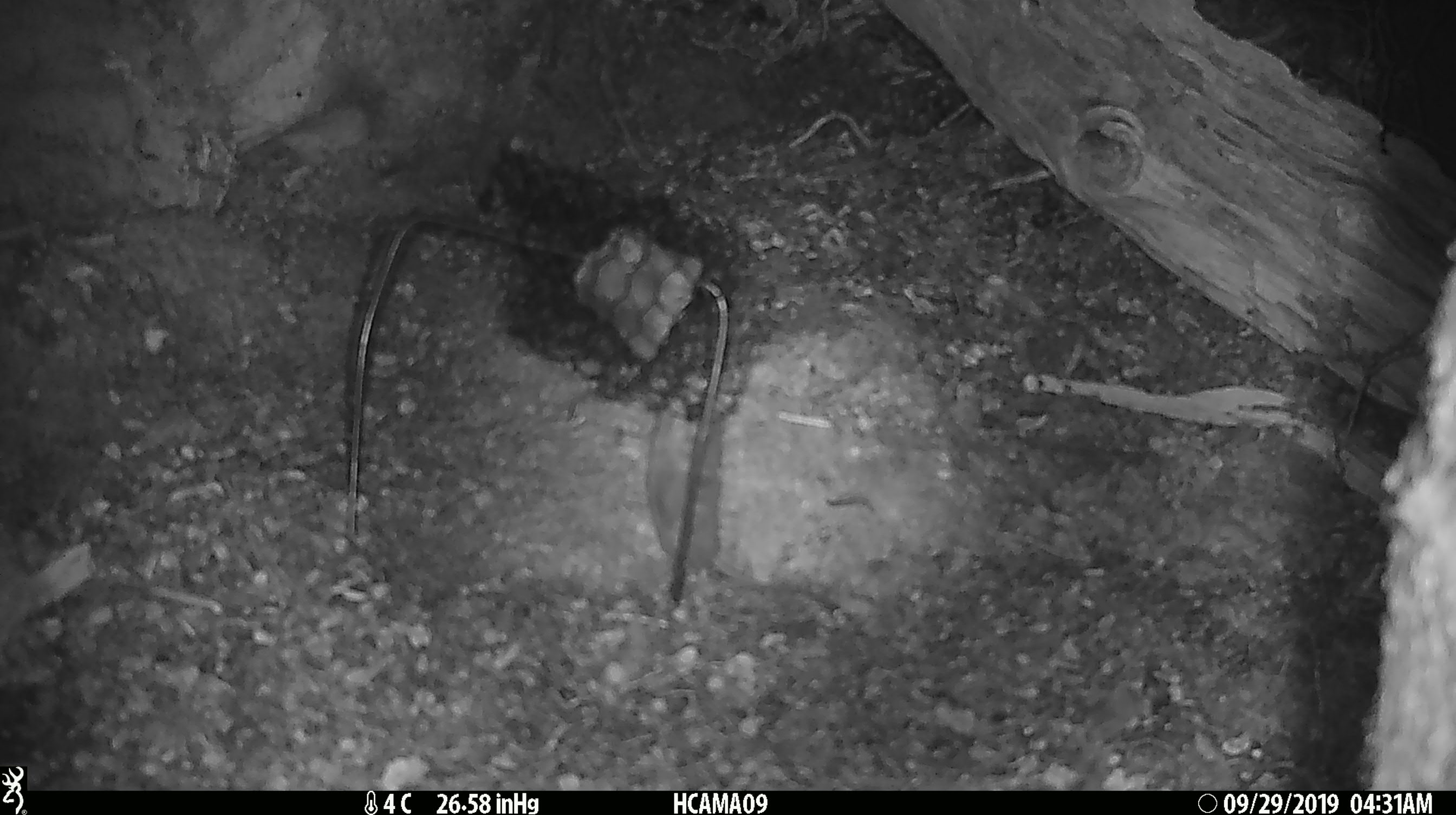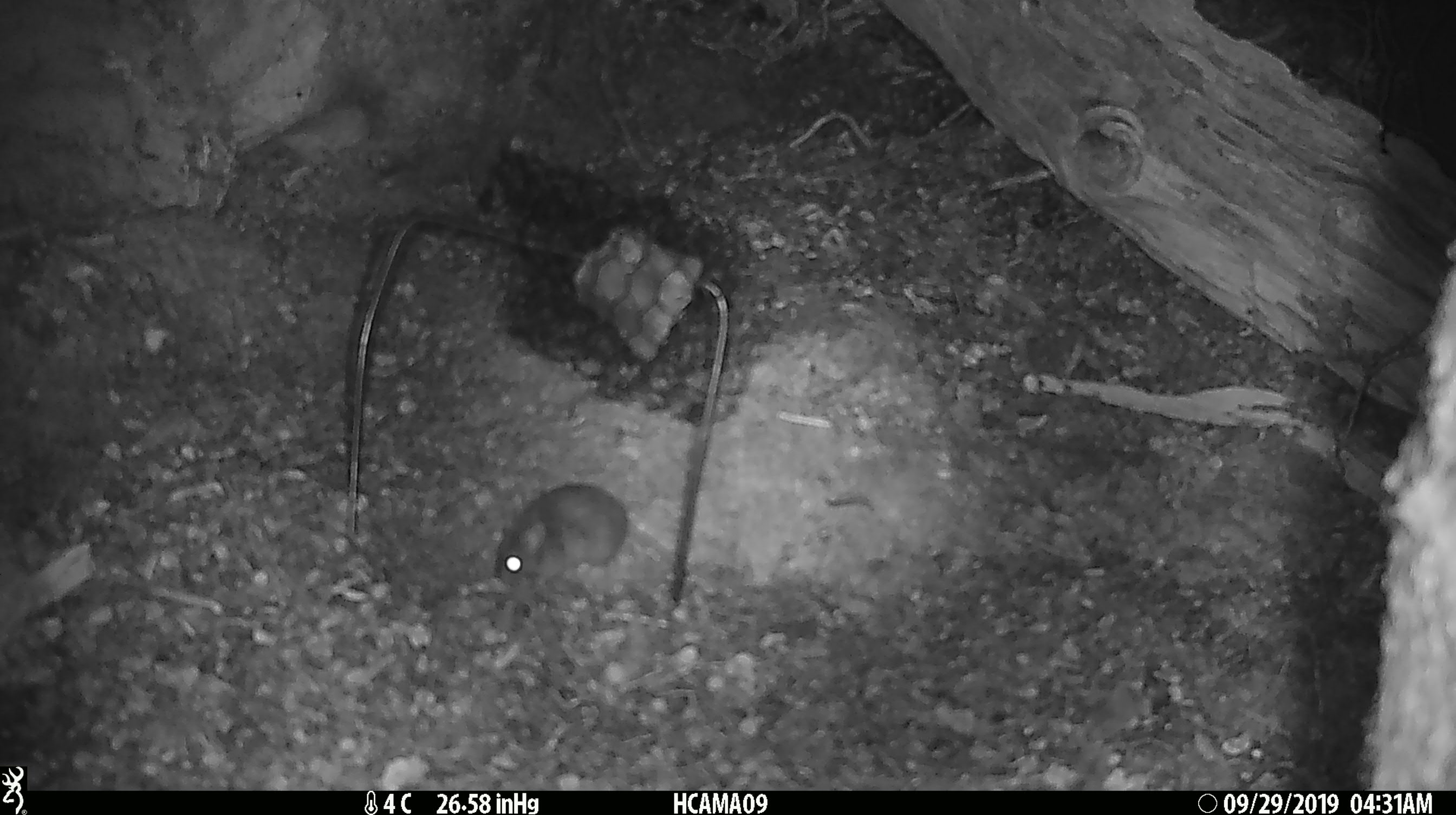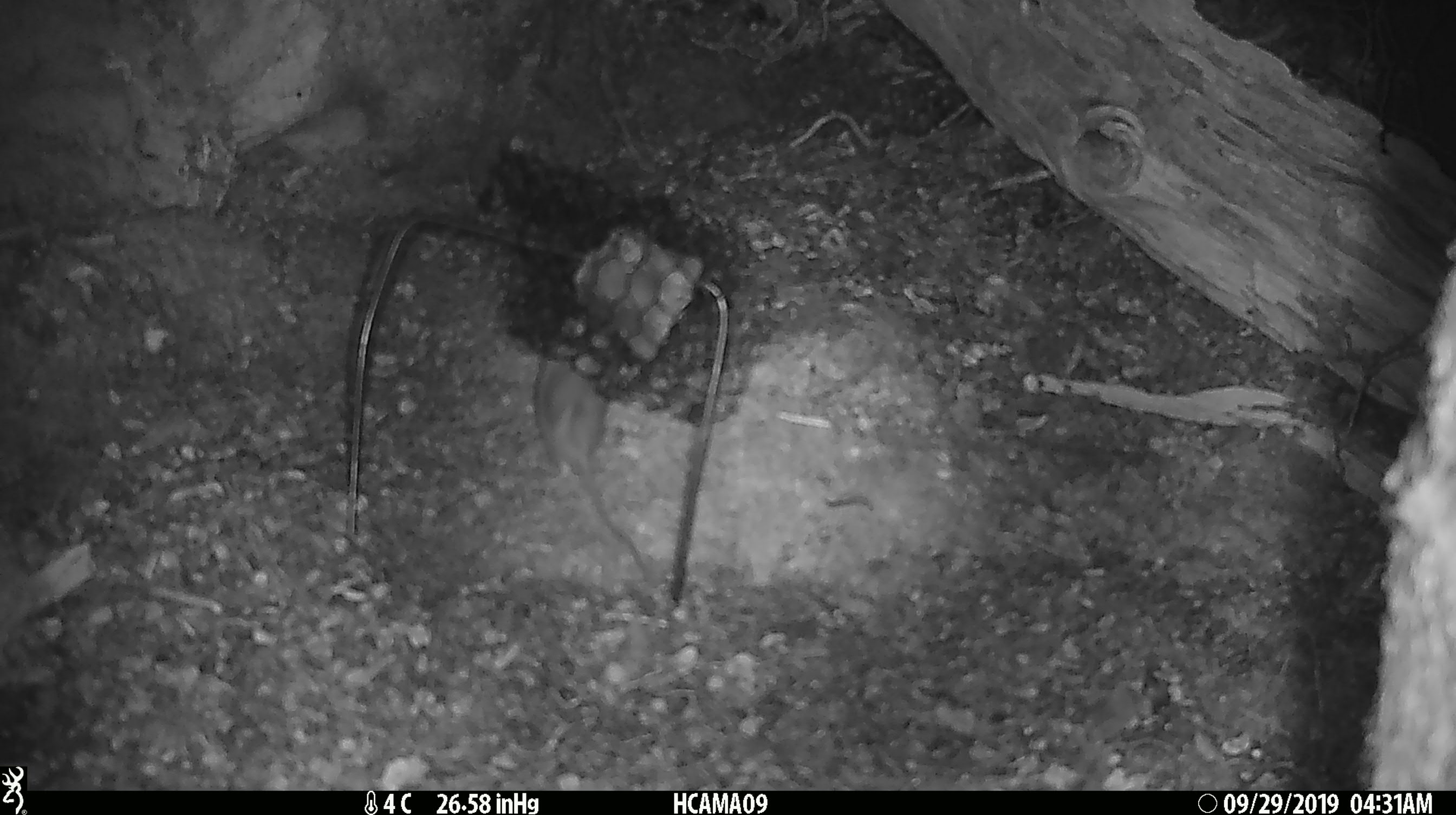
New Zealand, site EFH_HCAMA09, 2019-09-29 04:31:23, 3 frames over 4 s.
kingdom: Animalia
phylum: Chordata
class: Mammalia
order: Rodentia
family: Muridae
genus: Mus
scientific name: Mus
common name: mouse